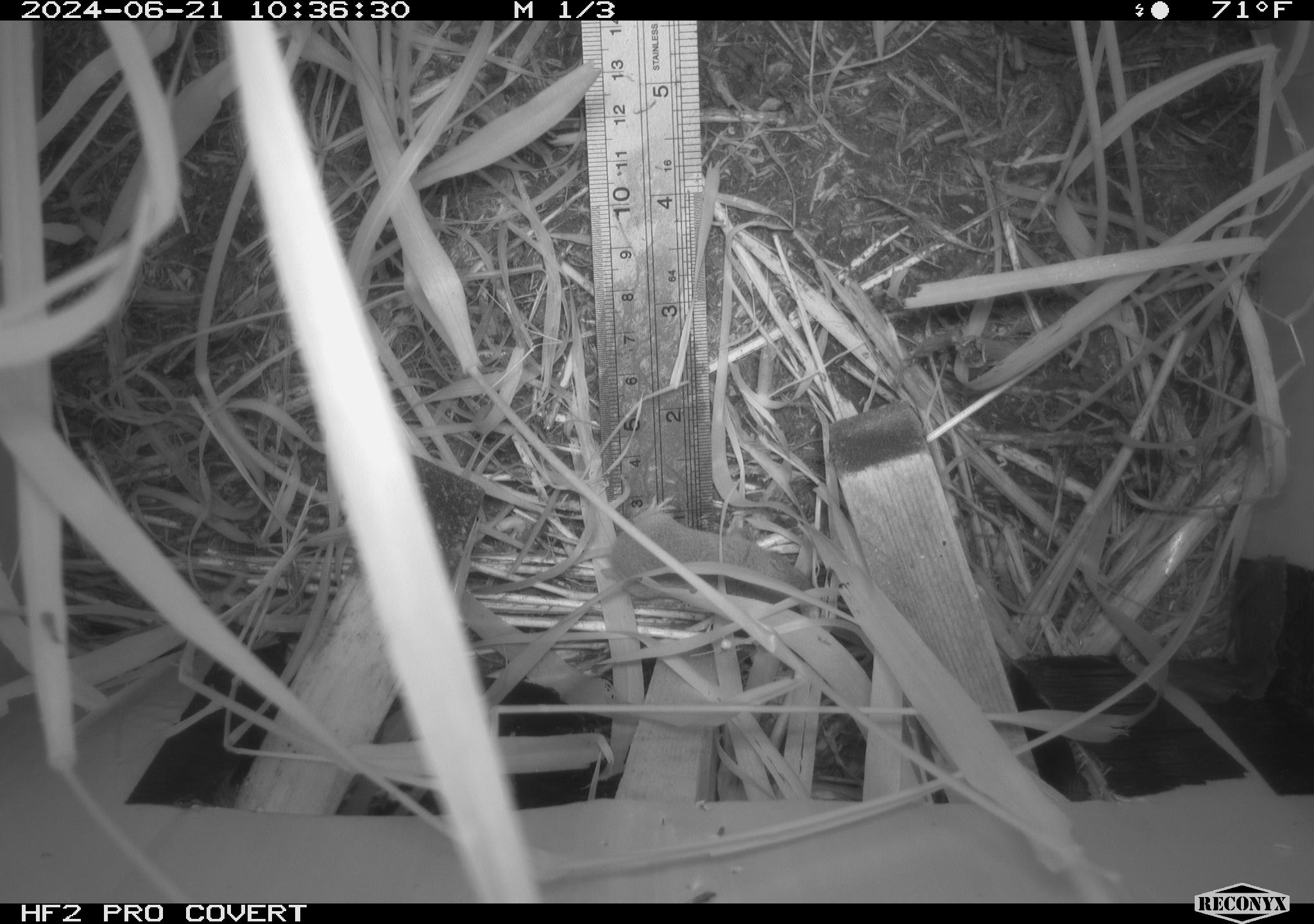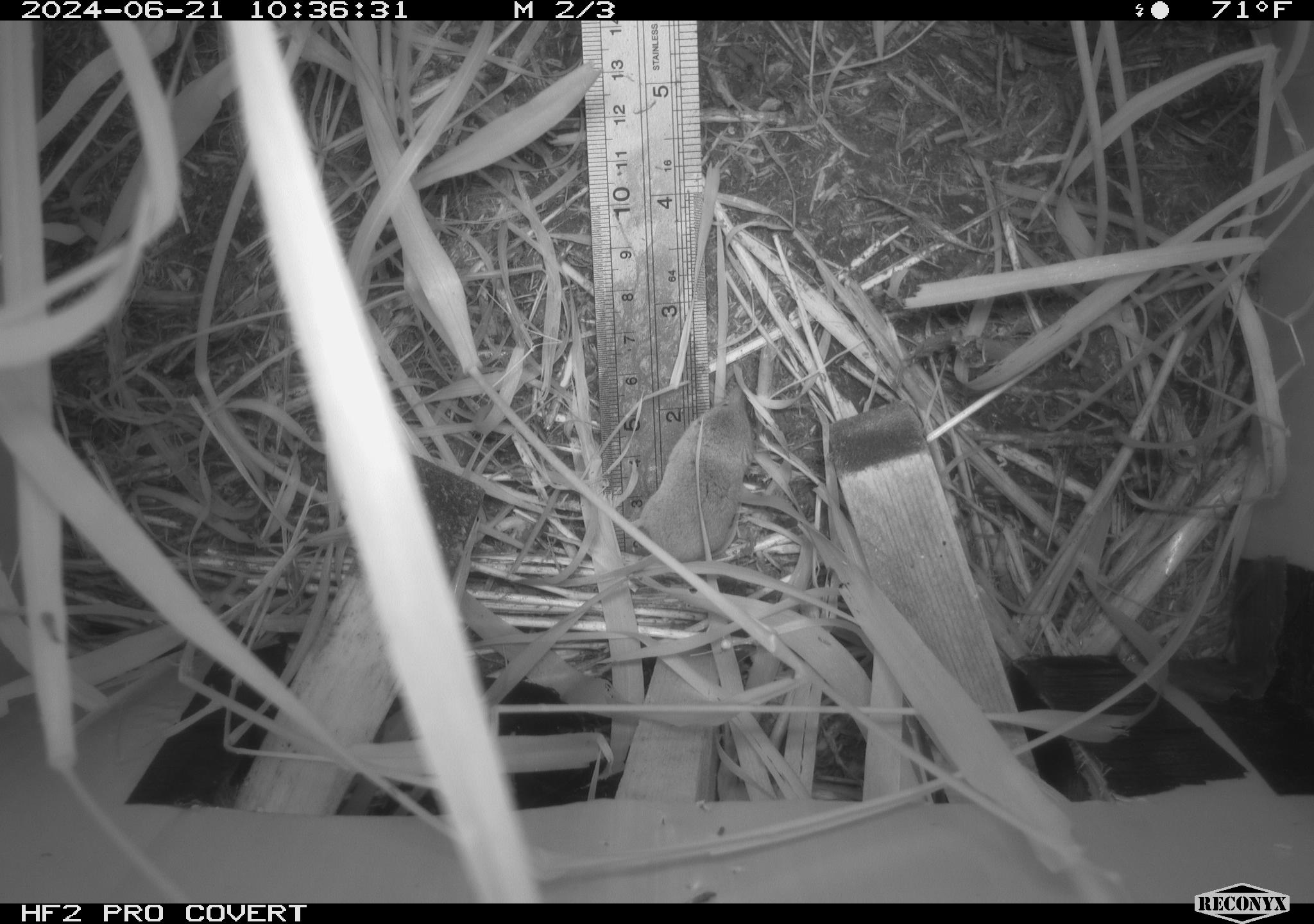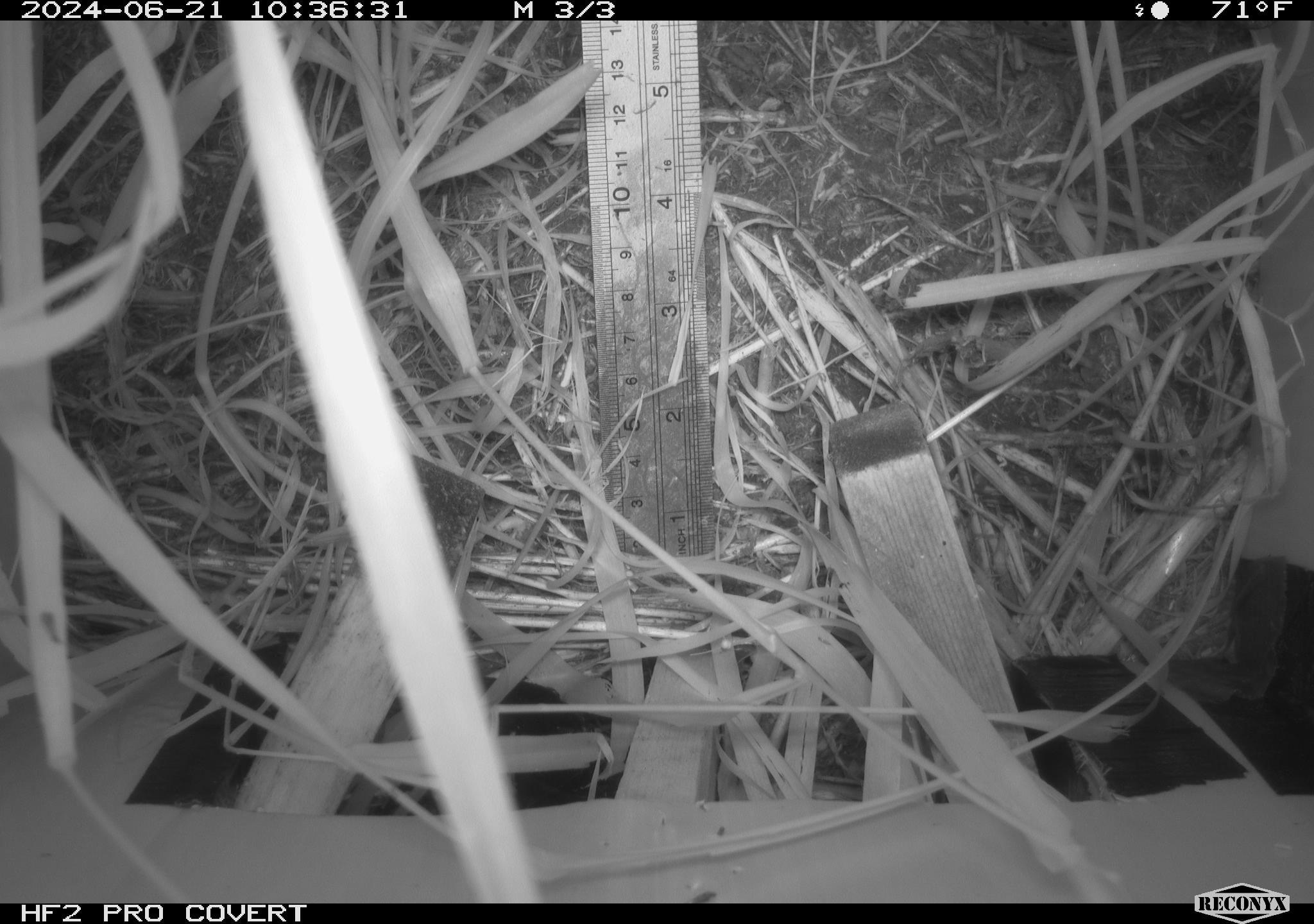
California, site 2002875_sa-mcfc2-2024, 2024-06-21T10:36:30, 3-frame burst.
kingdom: Animalia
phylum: Chordata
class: Mammalia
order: Eulipotyphla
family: Soricidae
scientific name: Soricidae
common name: shrews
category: soricidae family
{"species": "soricidae family (shrews) (Soricidae)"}